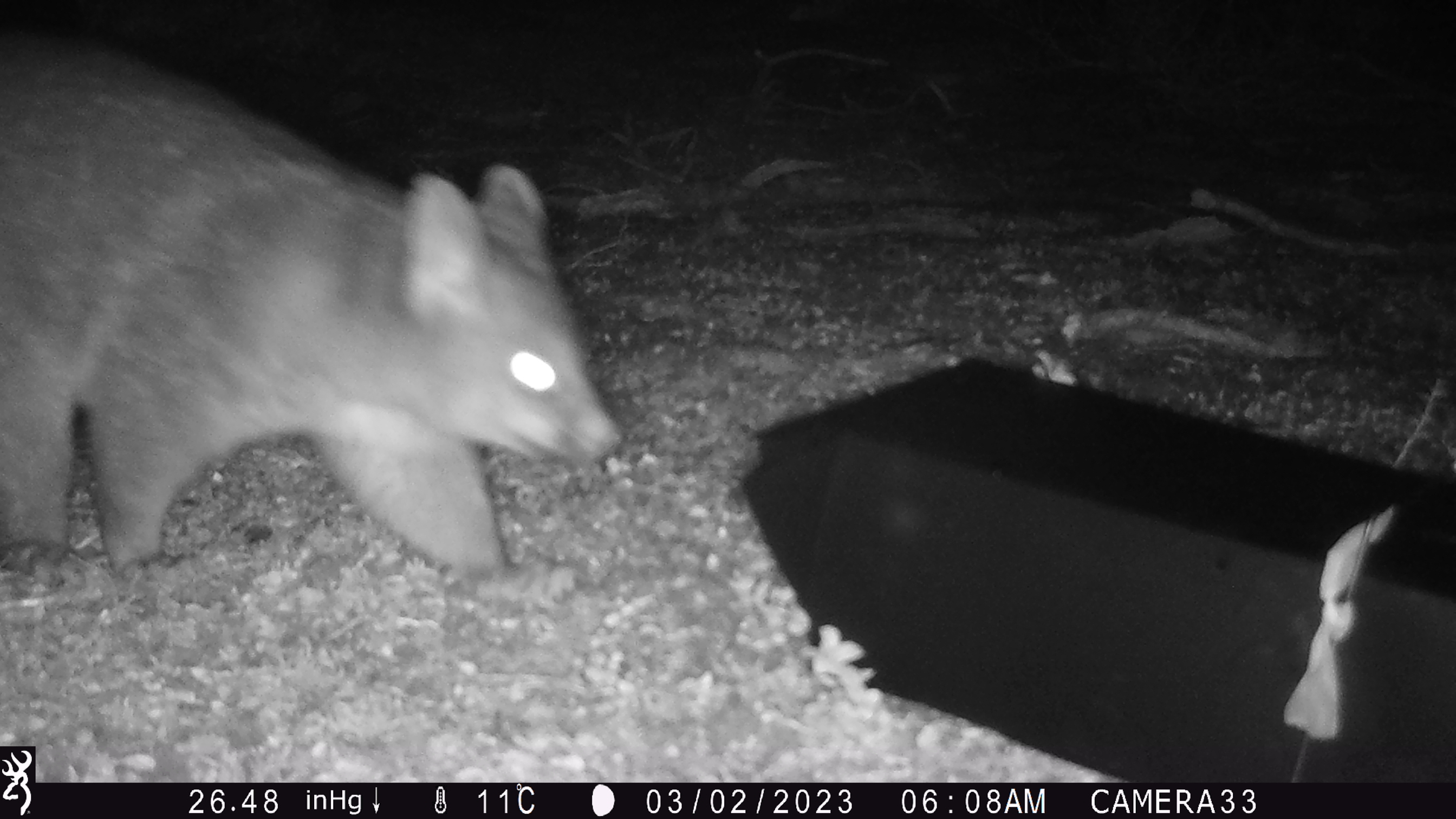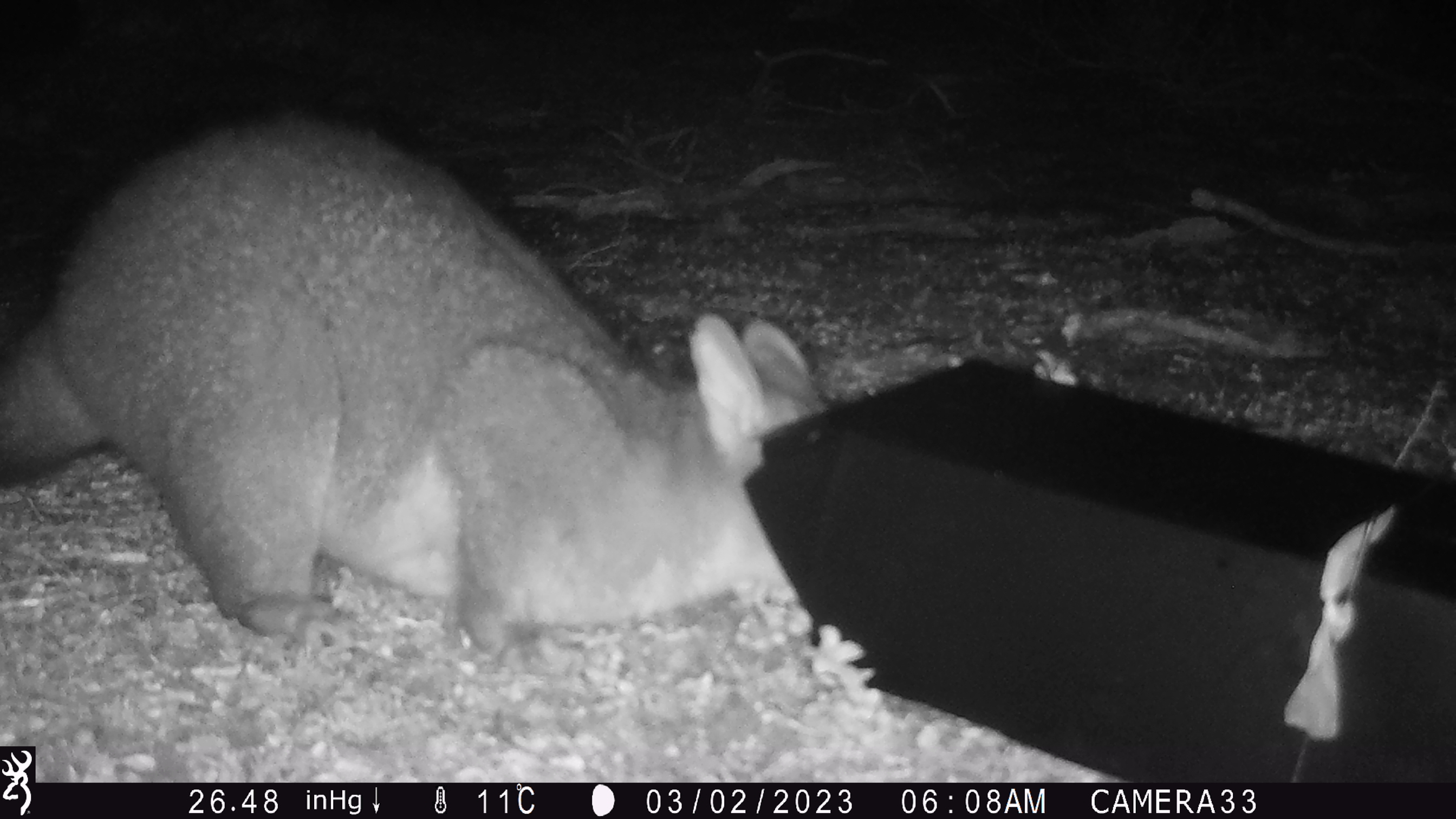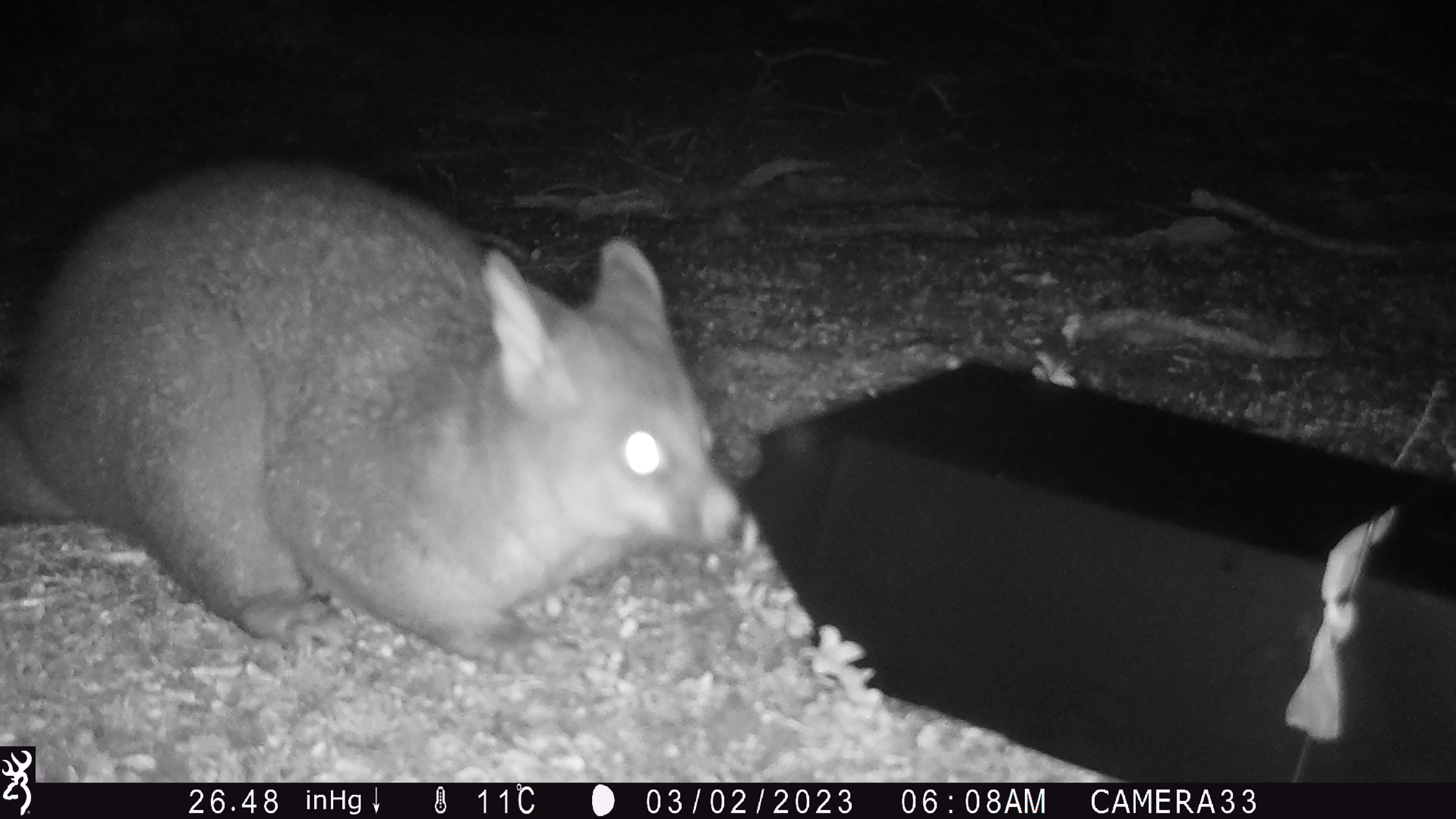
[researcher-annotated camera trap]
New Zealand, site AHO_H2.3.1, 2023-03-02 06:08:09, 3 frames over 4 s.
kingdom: Animalia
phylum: Chordata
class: Mammalia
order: Carnivora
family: Mustelidae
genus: Mustela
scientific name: Mustela erminea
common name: stoat